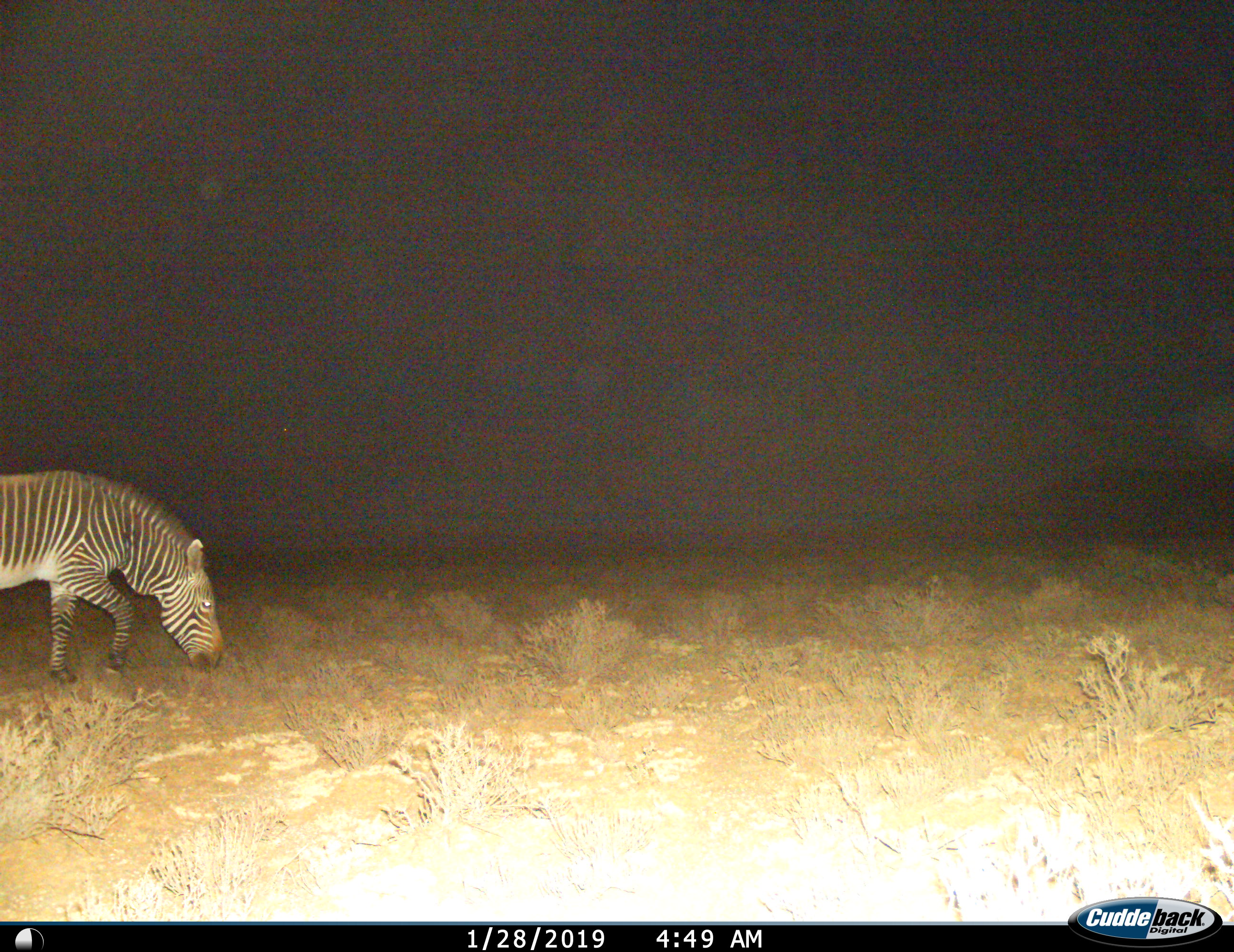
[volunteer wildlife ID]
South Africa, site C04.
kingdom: Animalia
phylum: Chordata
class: Mammalia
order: Perissodactyla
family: Equidae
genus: Equus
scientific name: Equus zebra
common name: mountain zebra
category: zebramountain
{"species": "zebramountain (mountain zebra) (Equus zebra)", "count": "1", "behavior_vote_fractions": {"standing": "0%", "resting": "0%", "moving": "50%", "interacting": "0%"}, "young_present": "0%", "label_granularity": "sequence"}